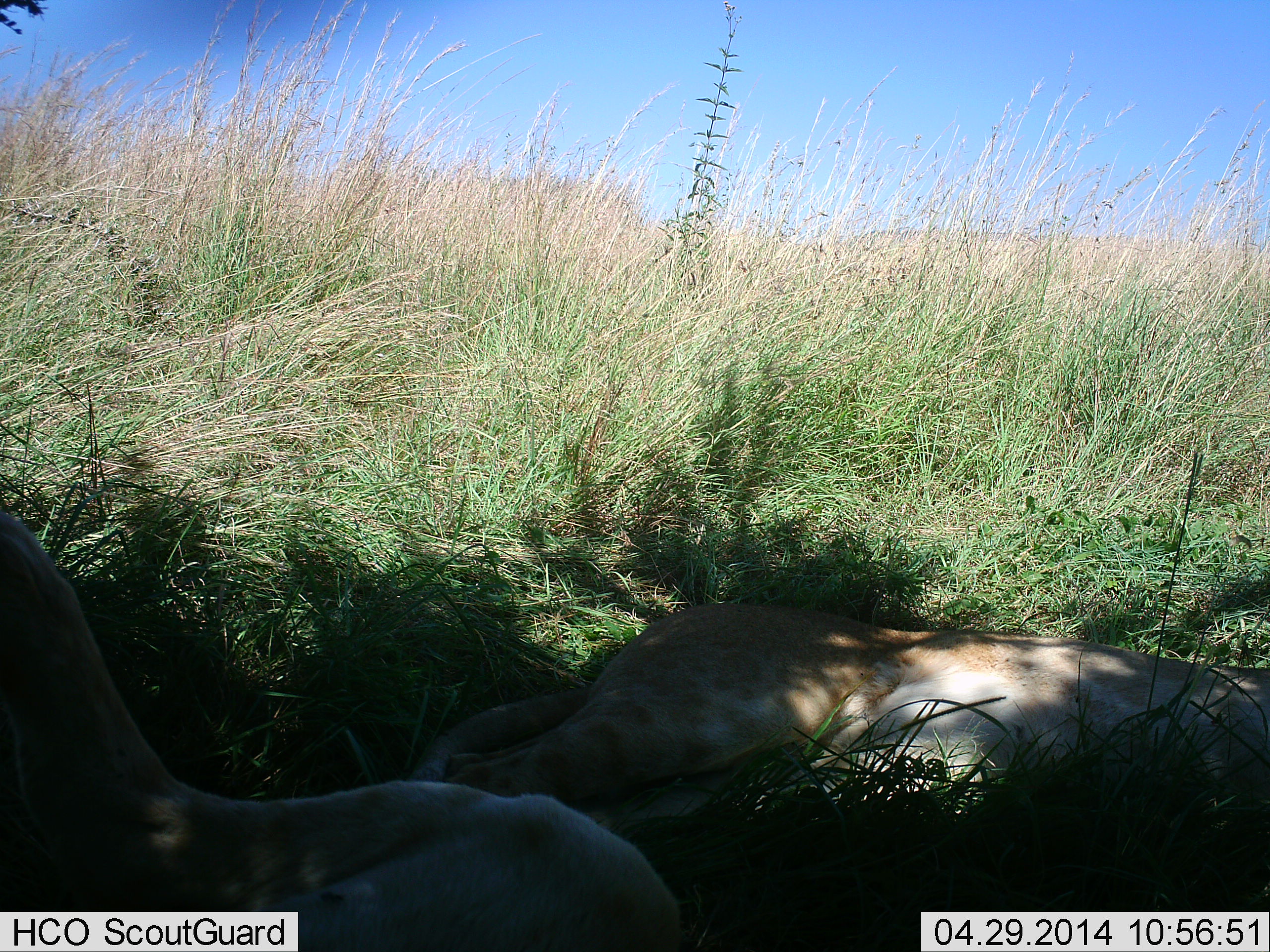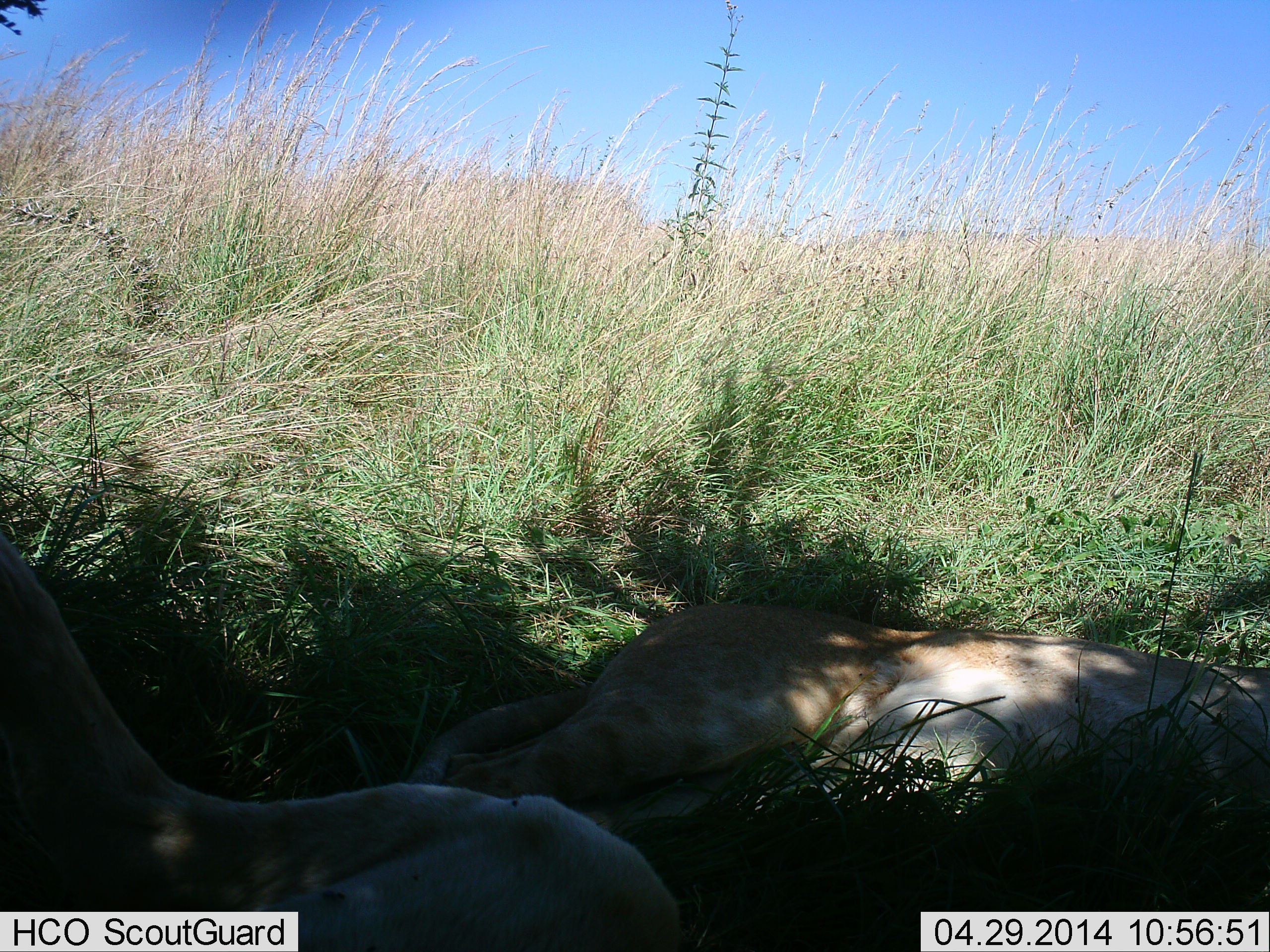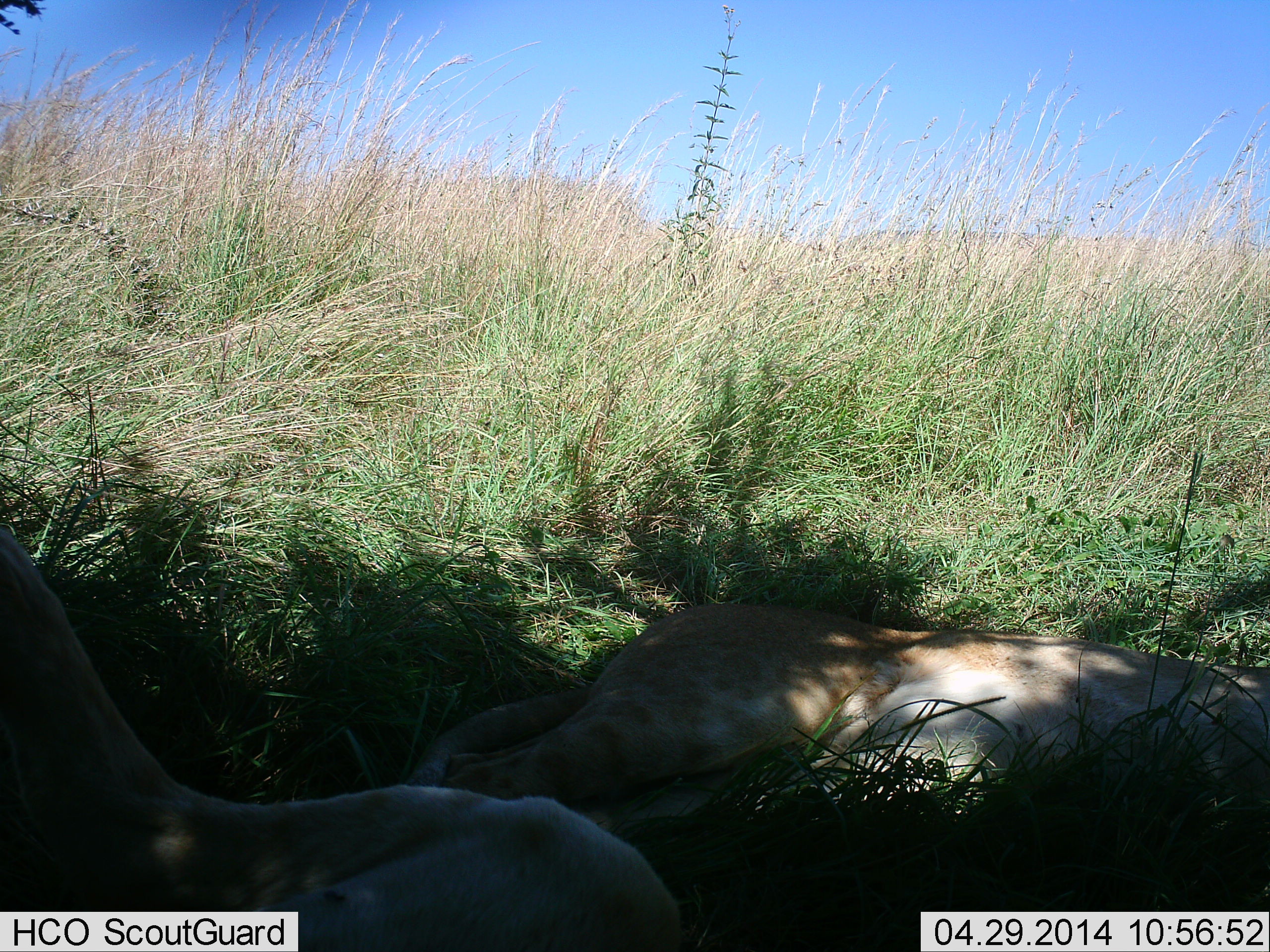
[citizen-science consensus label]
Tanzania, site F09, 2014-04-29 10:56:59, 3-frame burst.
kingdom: Animalia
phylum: Chordata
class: Mammalia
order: Carnivora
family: Felidae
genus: Panthera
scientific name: Panthera leo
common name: lion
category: lionfemale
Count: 2.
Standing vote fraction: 0%.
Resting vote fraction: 100%.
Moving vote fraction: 0%.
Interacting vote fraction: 0%.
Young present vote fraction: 0%.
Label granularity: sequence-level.